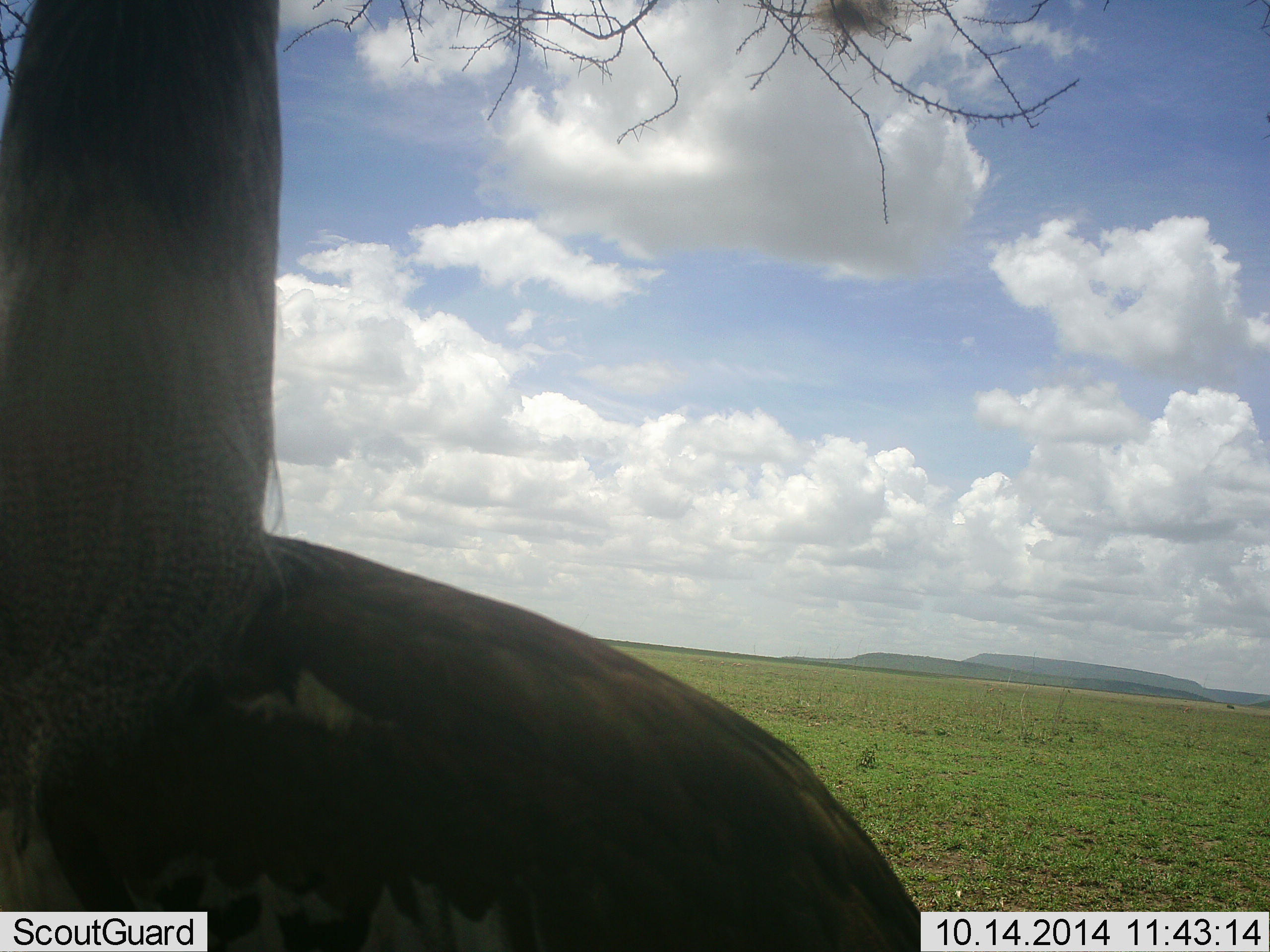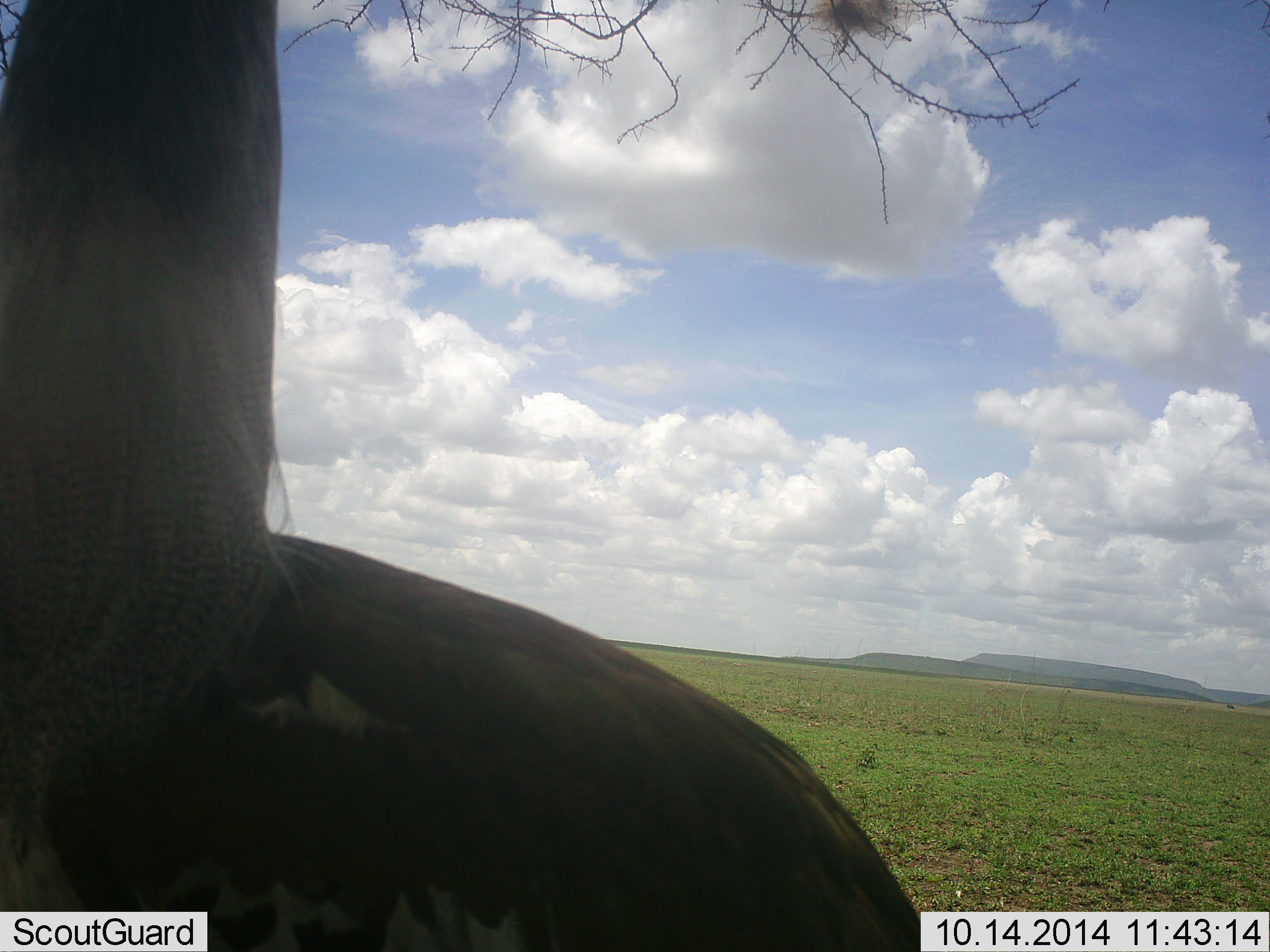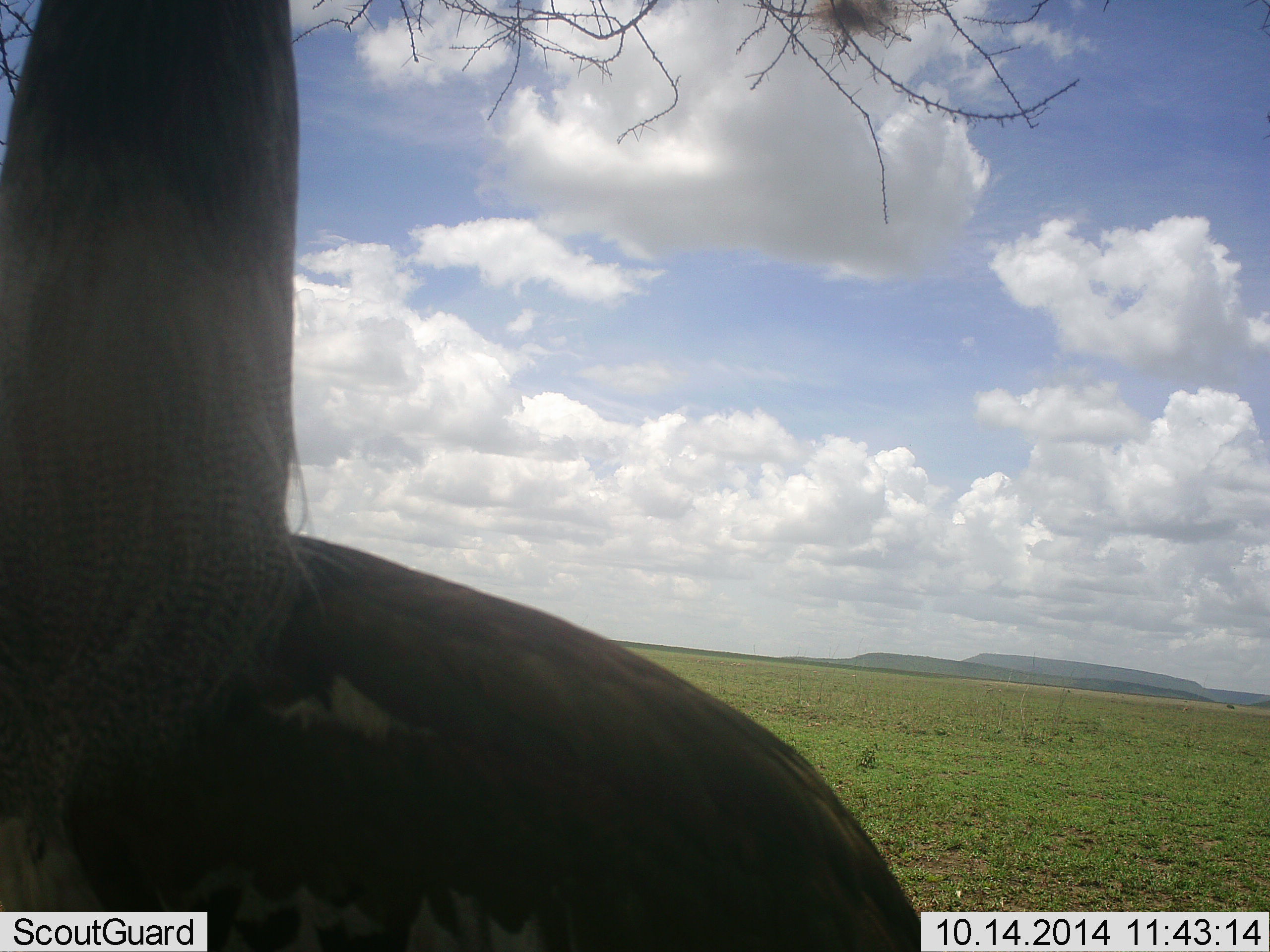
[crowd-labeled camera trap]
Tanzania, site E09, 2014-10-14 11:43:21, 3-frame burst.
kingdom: Animalia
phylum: Chordata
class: Aves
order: Otidiformes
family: Otididae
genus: Ardeotis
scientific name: Ardeotis kori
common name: kori bustard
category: koribustard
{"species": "koribustard (kori bustard) (Ardeotis kori)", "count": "1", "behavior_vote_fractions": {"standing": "100%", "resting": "0%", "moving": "0%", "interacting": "0%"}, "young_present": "0%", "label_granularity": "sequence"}